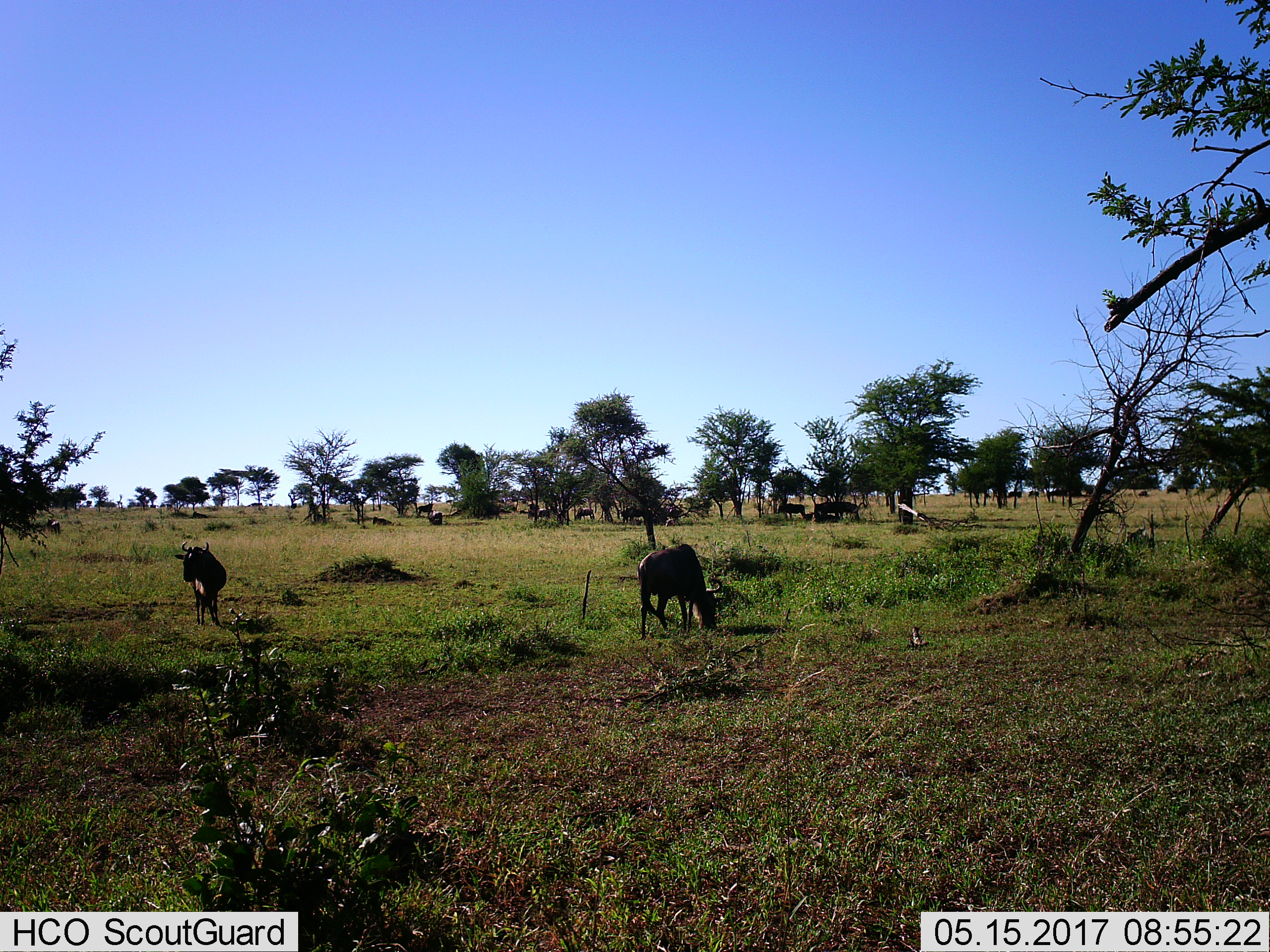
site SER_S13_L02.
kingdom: Animalia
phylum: Chordata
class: Mammalia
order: Artiodactyla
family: Bovidae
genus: Connochaetes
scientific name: Connochaetes taurinus taurinus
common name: blue wildebeest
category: wildebeestblue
Wildebeestblue (blue wildebeest) (Connochaetes taurinus taurinus), count 11-50. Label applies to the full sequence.